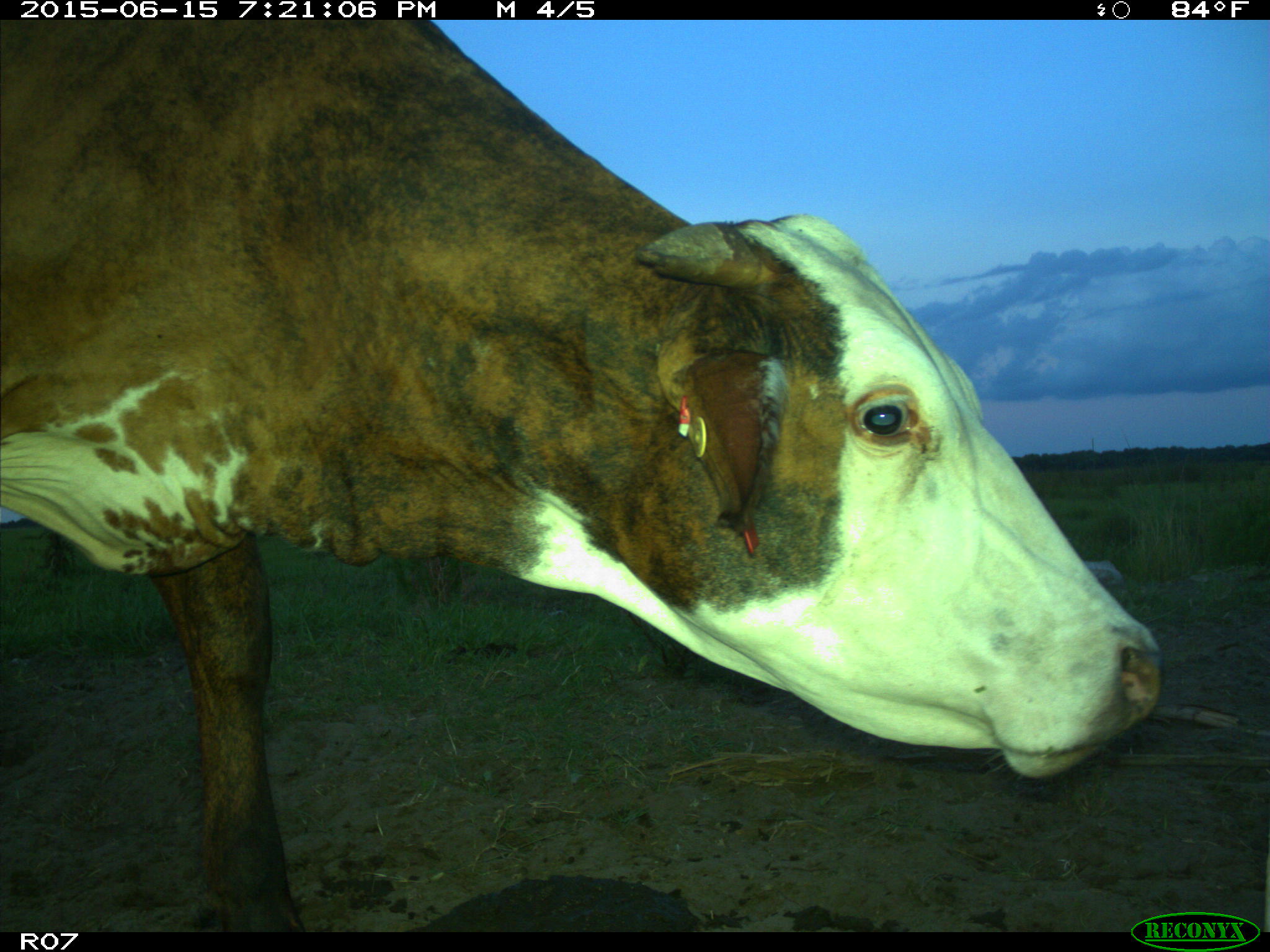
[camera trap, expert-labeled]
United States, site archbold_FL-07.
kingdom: Animalia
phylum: Chordata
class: Mammalia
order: Artiodactyla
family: Bovidae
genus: Bos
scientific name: Bos taurus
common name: domestic cow